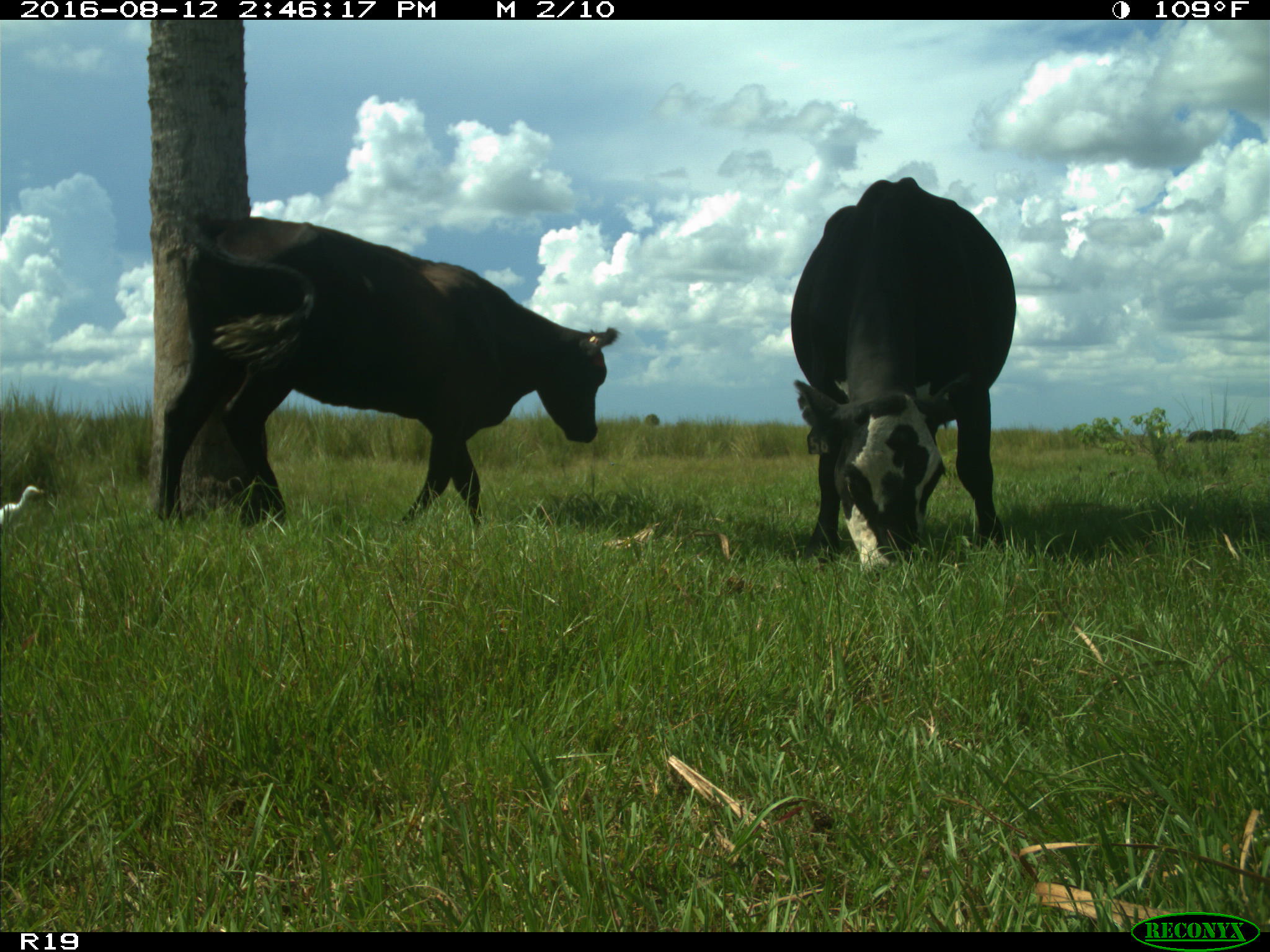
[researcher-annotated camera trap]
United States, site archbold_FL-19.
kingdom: Animalia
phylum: Chordata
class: Mammalia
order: Artiodactyla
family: Bovidae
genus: Bos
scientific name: Bos taurus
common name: domestic cow